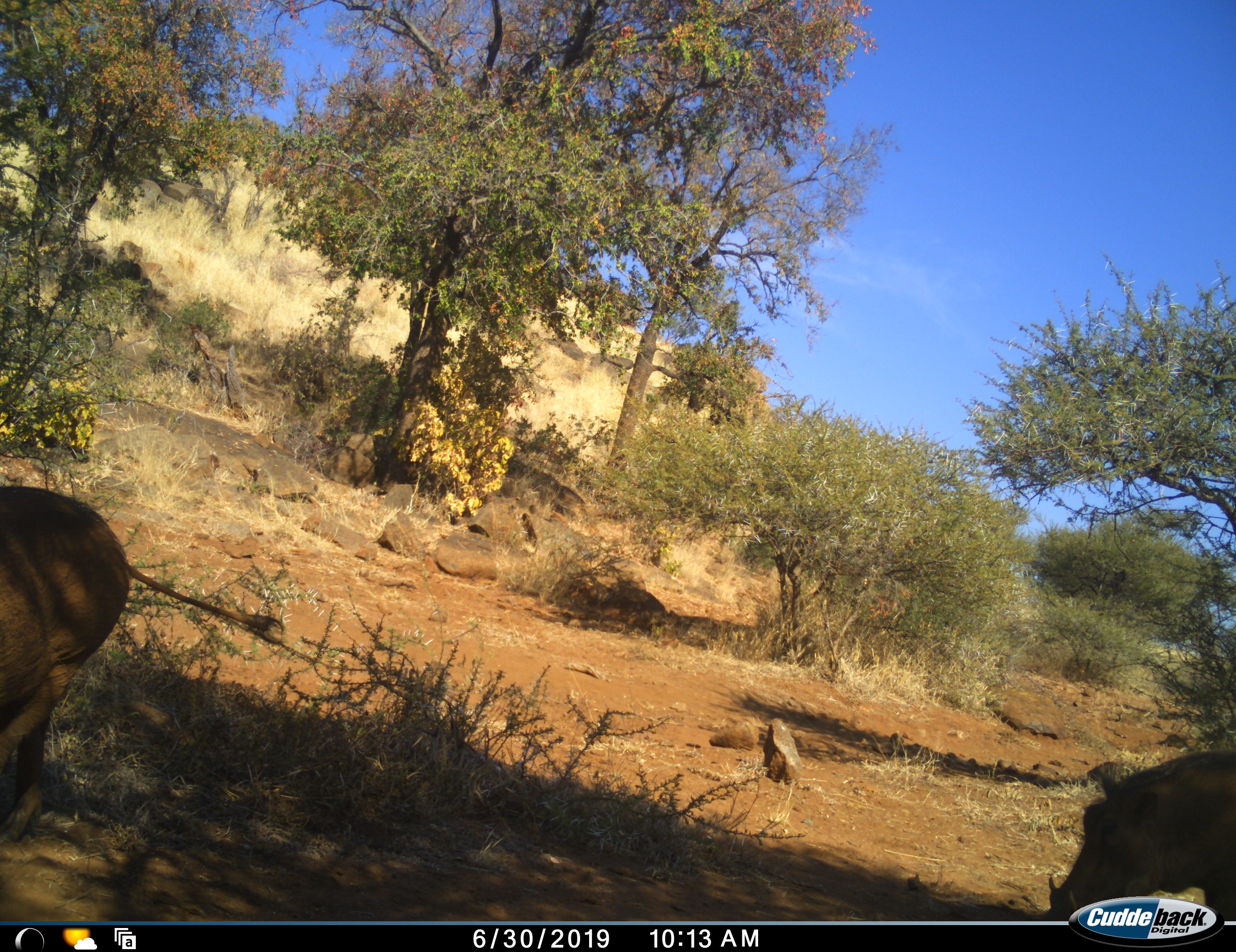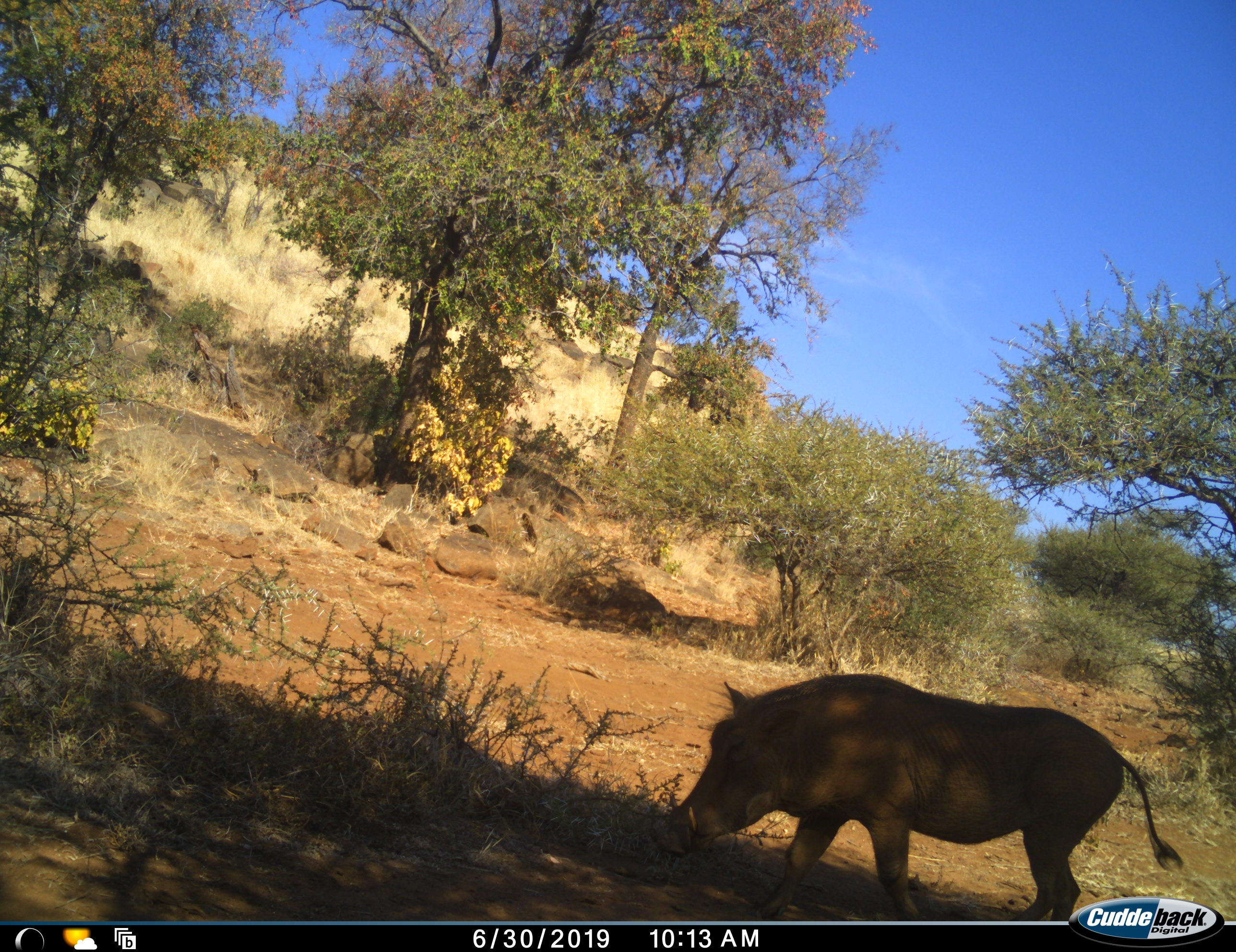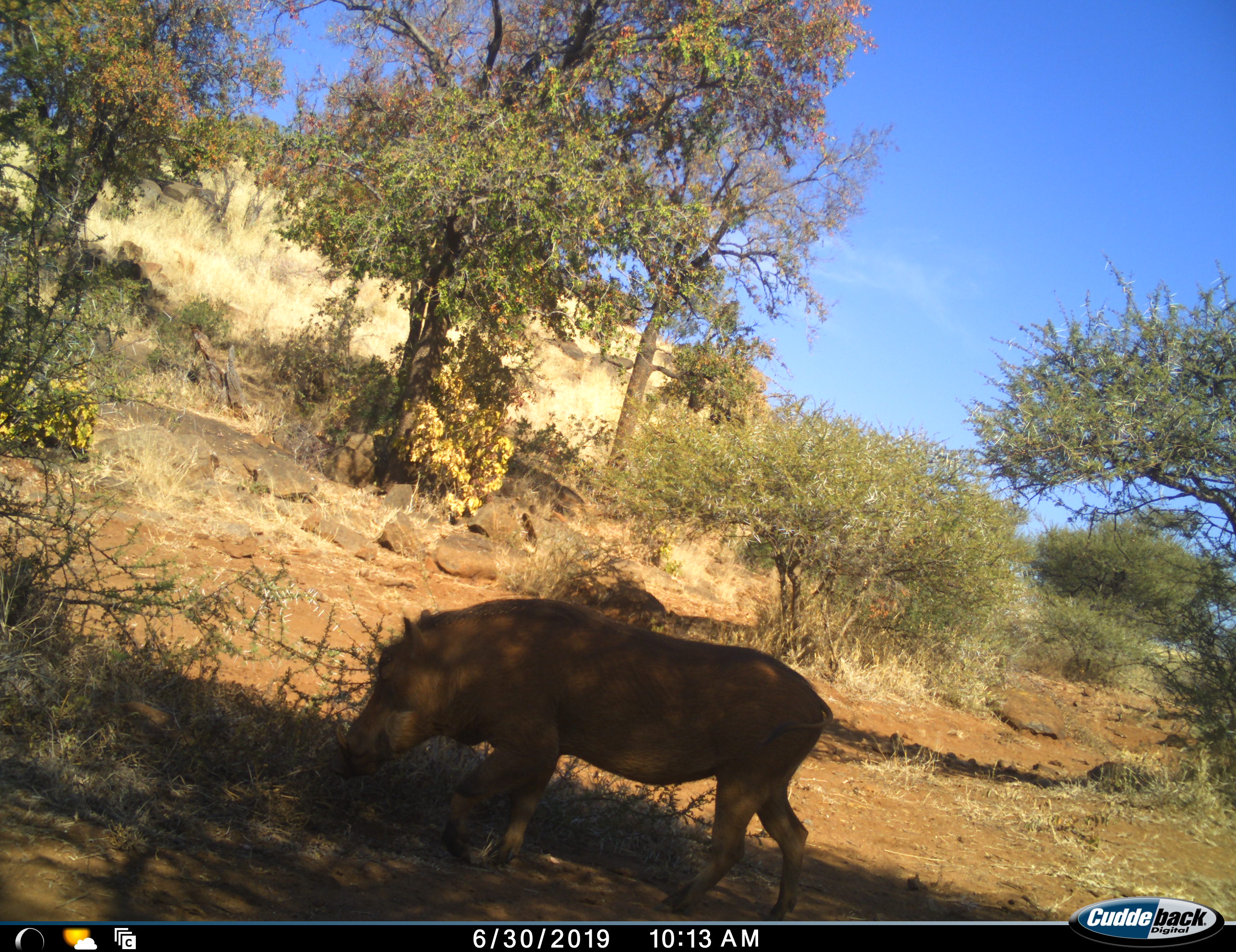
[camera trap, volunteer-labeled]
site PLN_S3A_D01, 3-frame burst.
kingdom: Animalia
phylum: Chordata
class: Mammalia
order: Artiodactyla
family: Suidae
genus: Phacochoerus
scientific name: Phacochoerus africanus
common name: warthog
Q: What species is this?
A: Warthog (Phacochoerus africanus).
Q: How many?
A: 2.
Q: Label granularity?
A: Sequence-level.